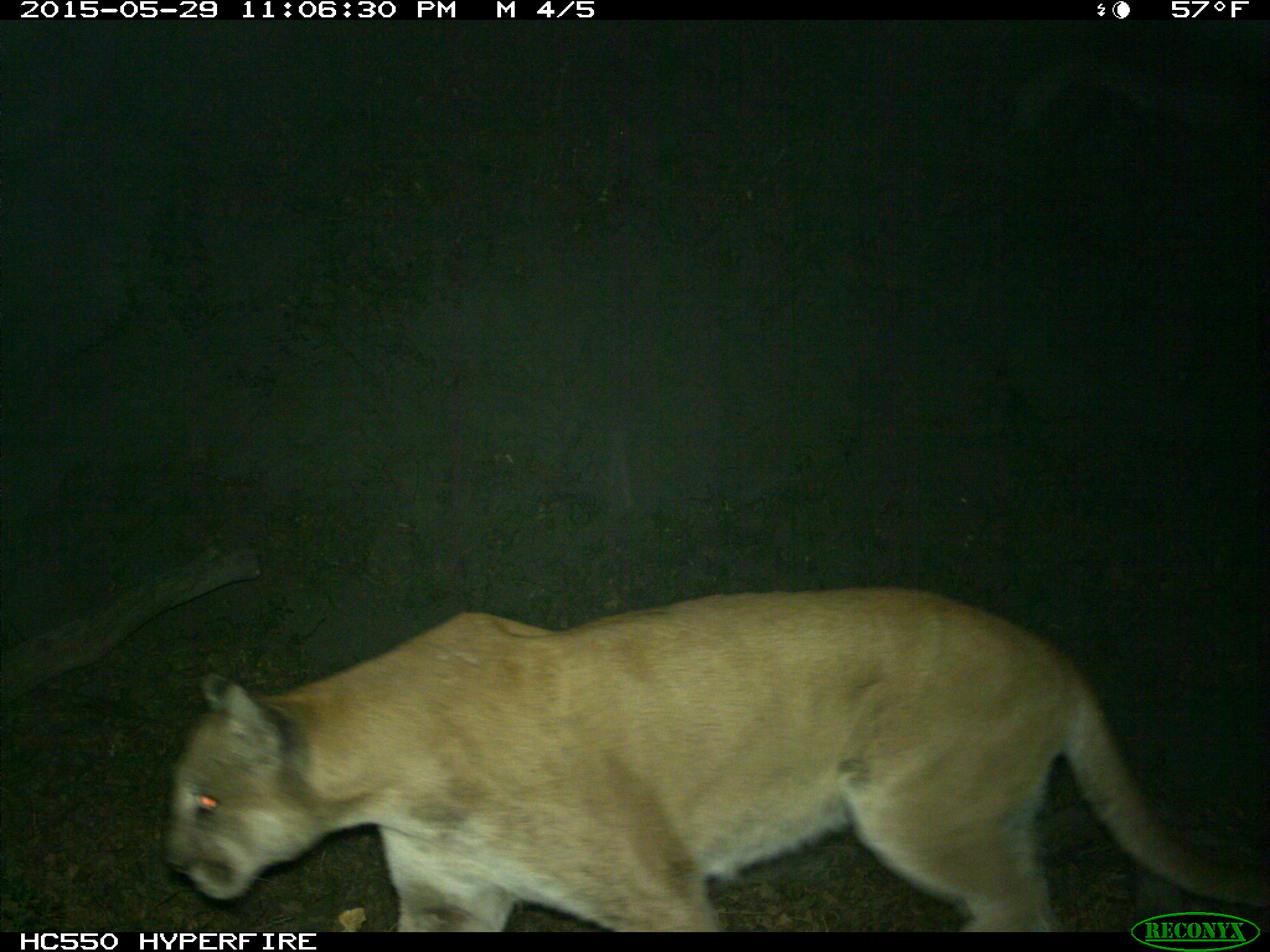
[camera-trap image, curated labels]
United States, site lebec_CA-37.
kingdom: Animalia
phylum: Chordata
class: Mammalia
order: Carnivora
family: Felidae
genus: Puma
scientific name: Puma concolor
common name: mountain lion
Puma concolor (mountain lion).